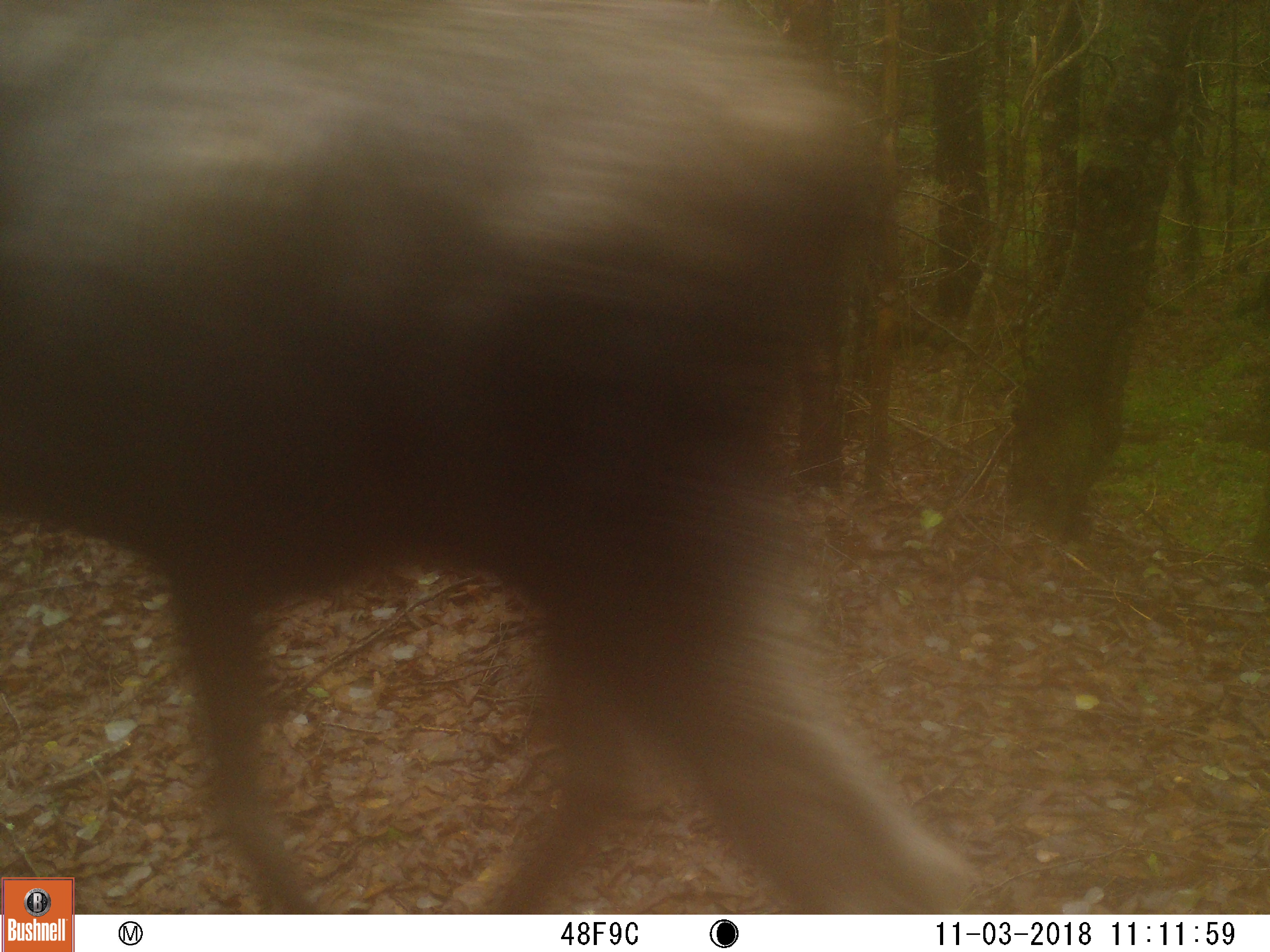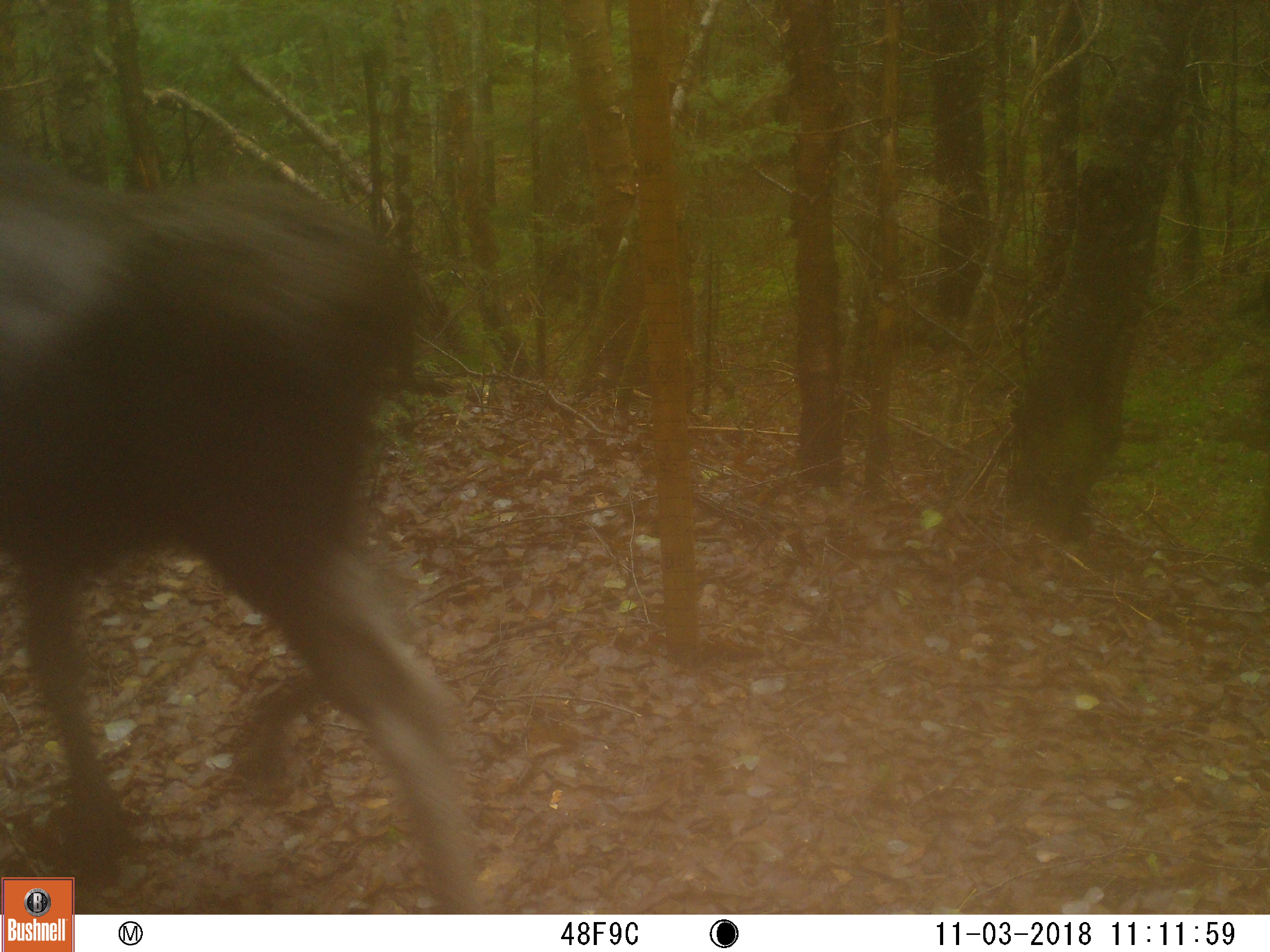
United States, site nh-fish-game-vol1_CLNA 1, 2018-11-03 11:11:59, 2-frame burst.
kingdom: Animalia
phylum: Chordata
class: Mammalia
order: Artiodactyla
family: Cervidae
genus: Alces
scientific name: Alces alces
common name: moose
Moose (Alces alces).